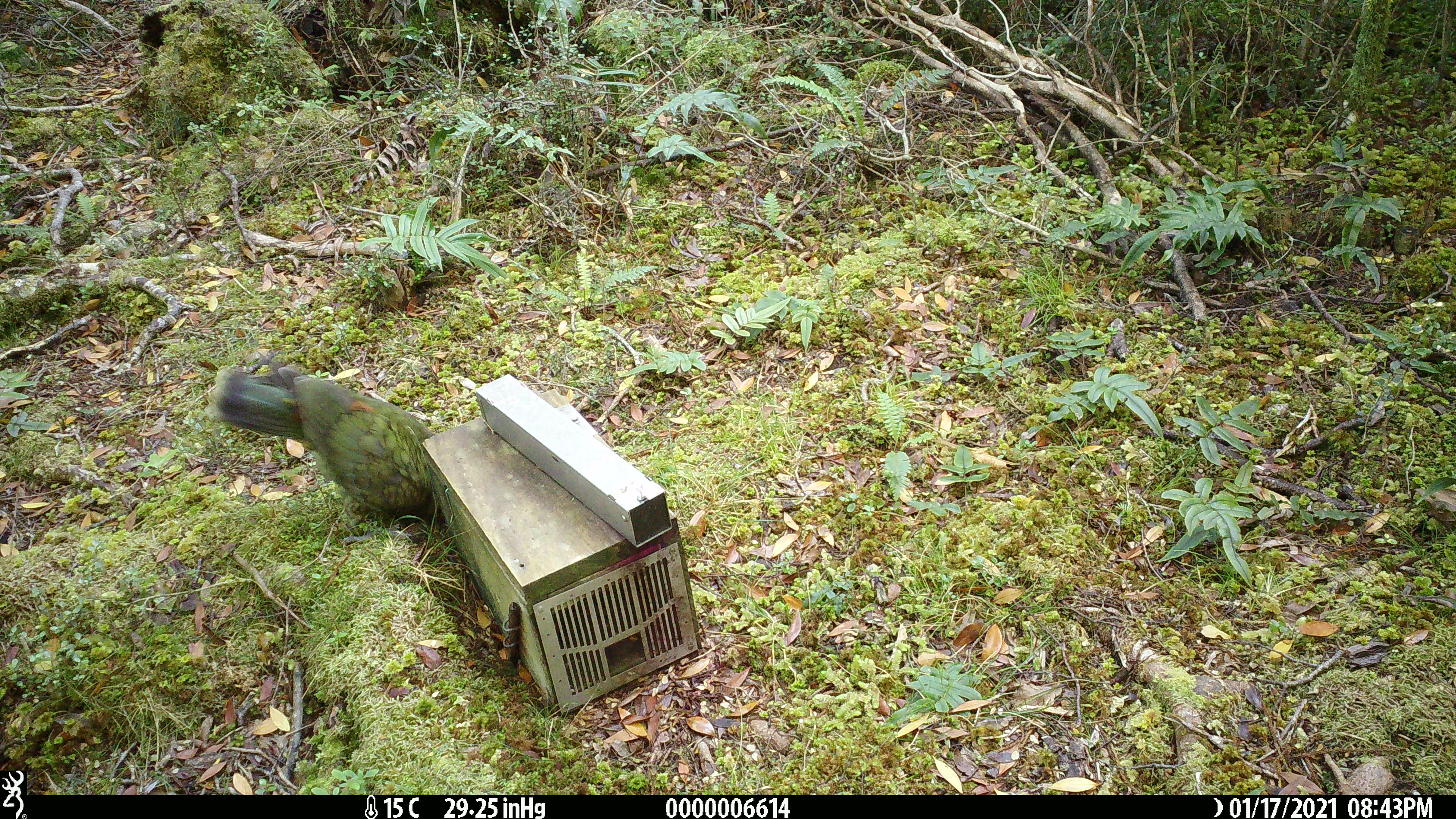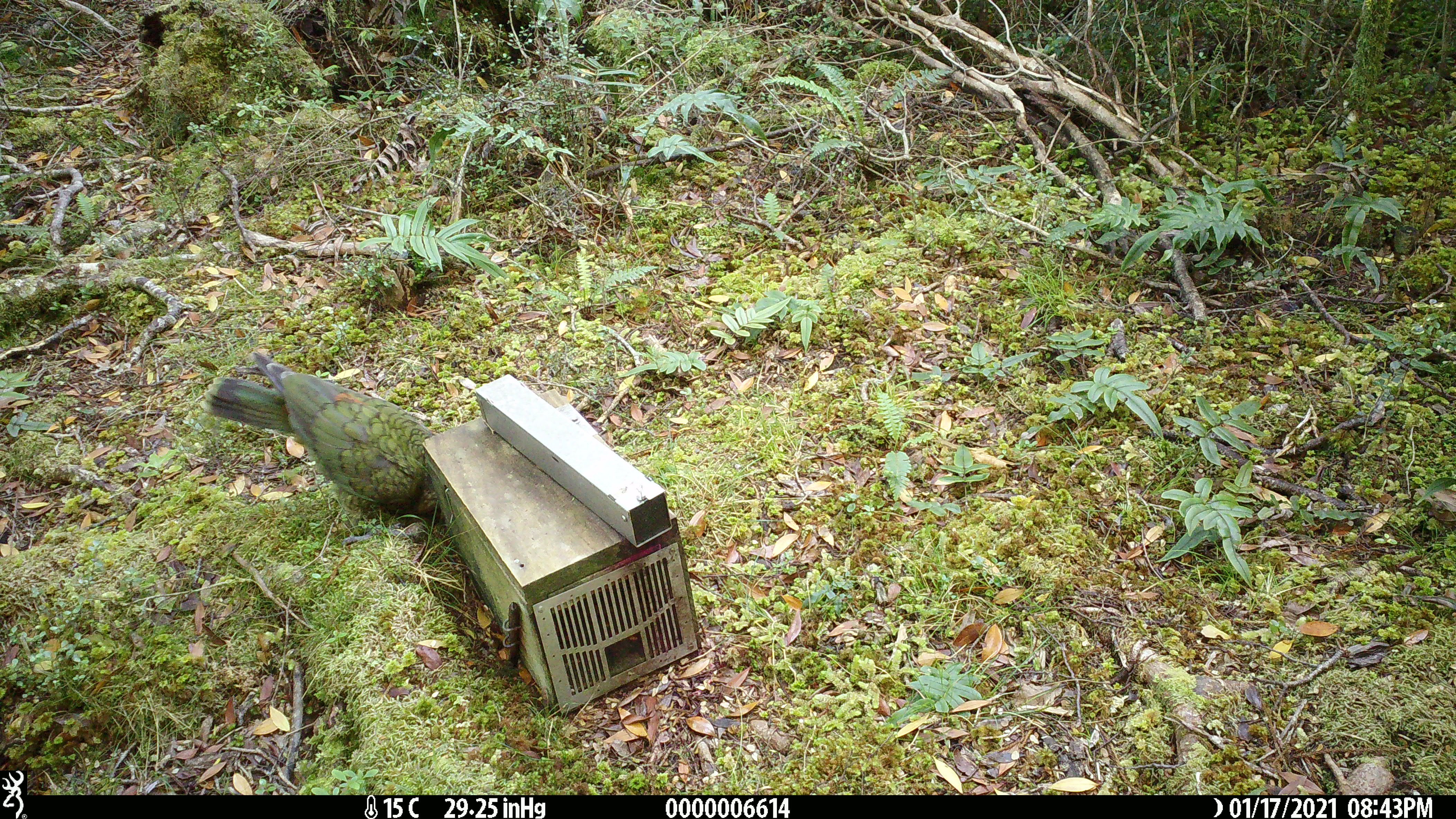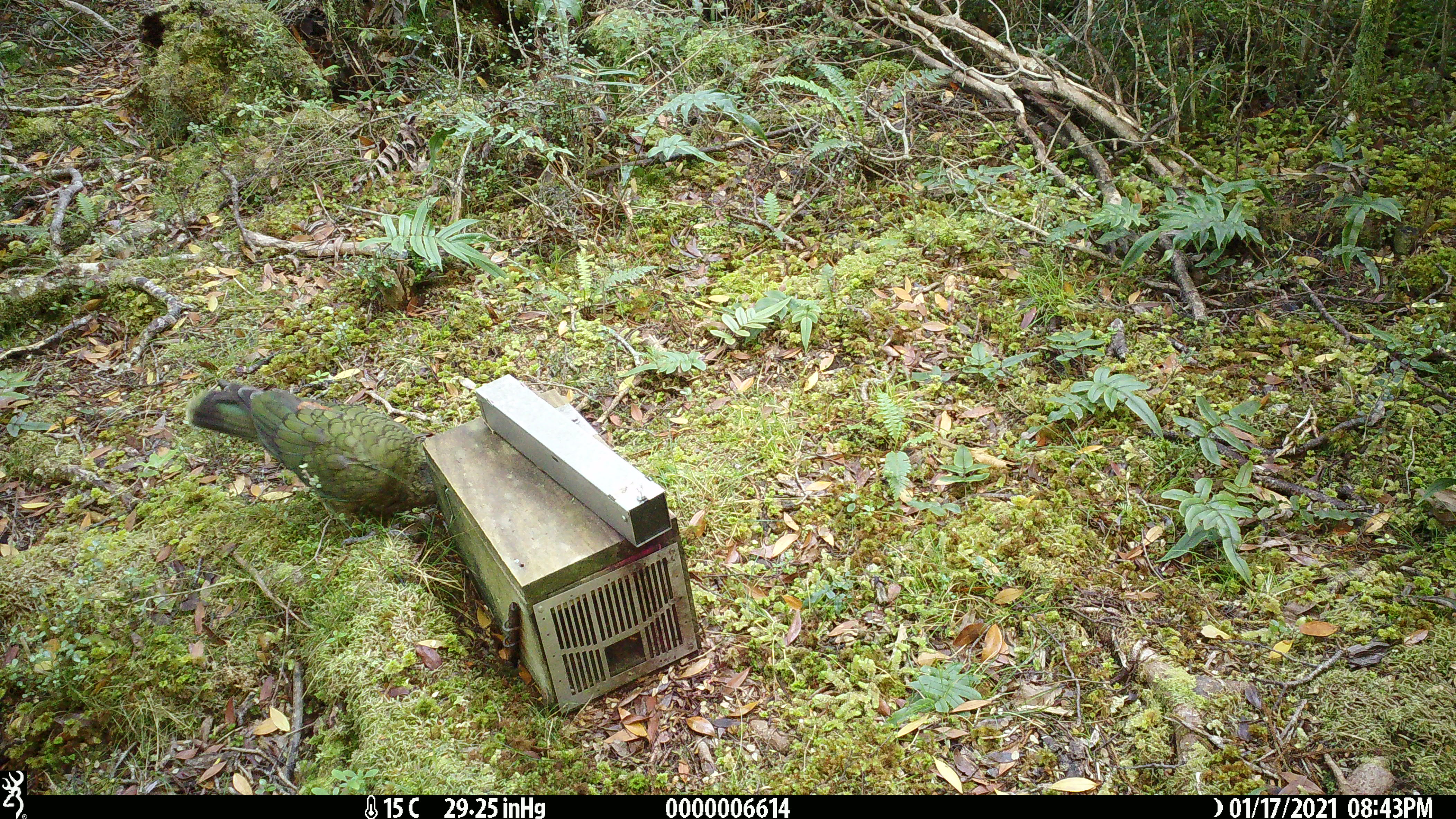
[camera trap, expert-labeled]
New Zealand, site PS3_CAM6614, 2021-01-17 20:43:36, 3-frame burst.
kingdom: Animalia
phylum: Chordata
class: Aves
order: Psittaciformes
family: Strigopidae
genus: Nestor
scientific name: Nestor notabilis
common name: kea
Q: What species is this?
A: Kea (Nestor notabilis).